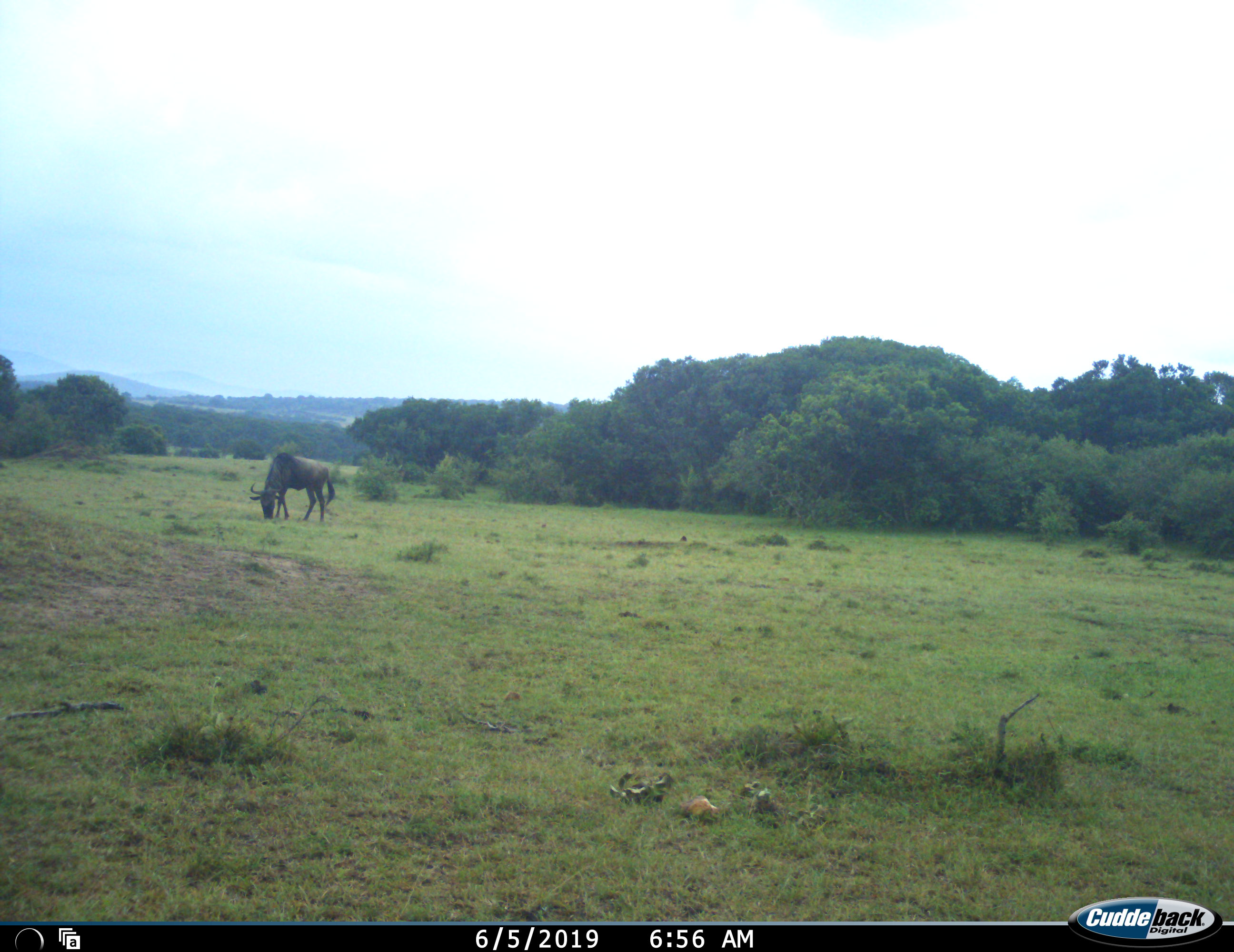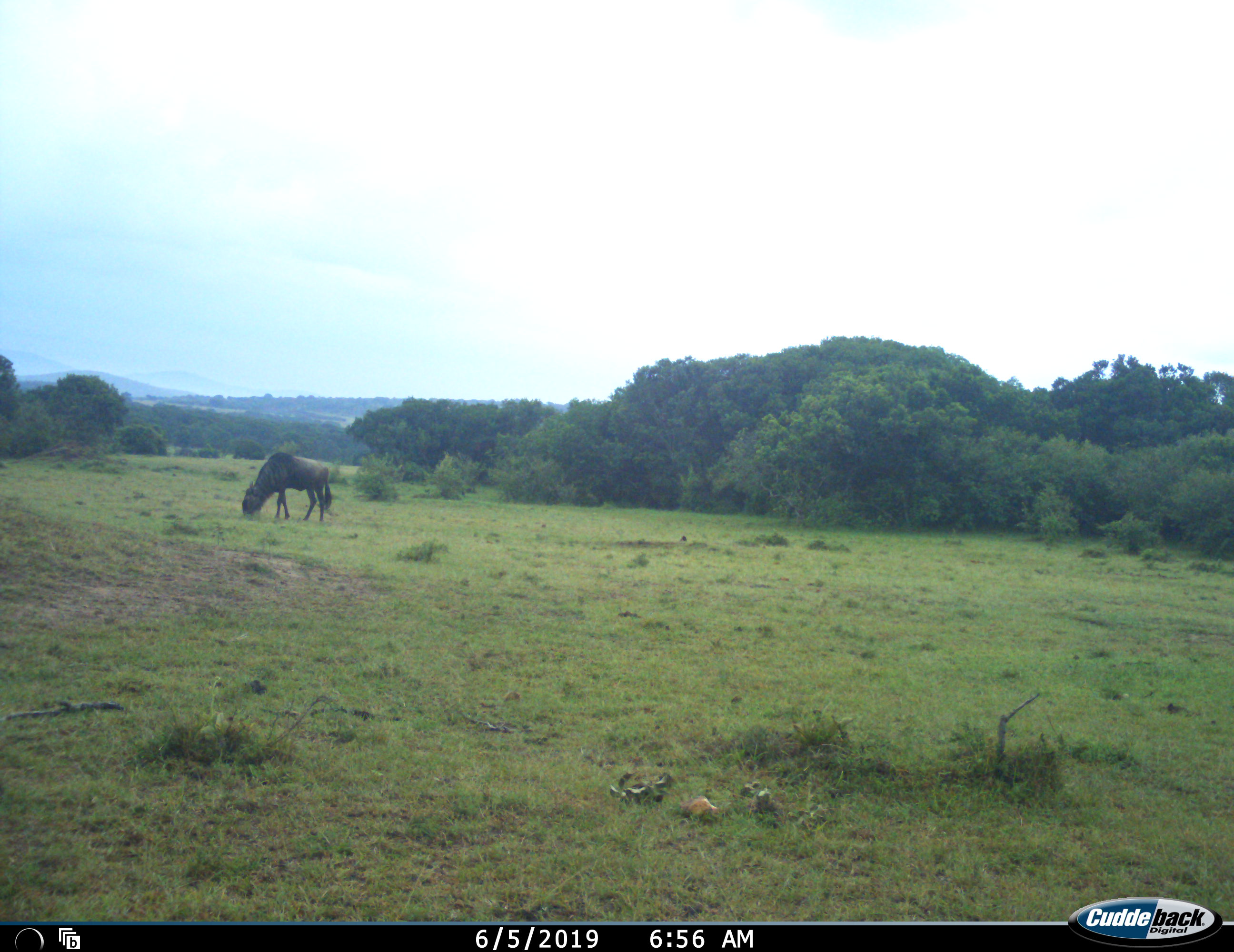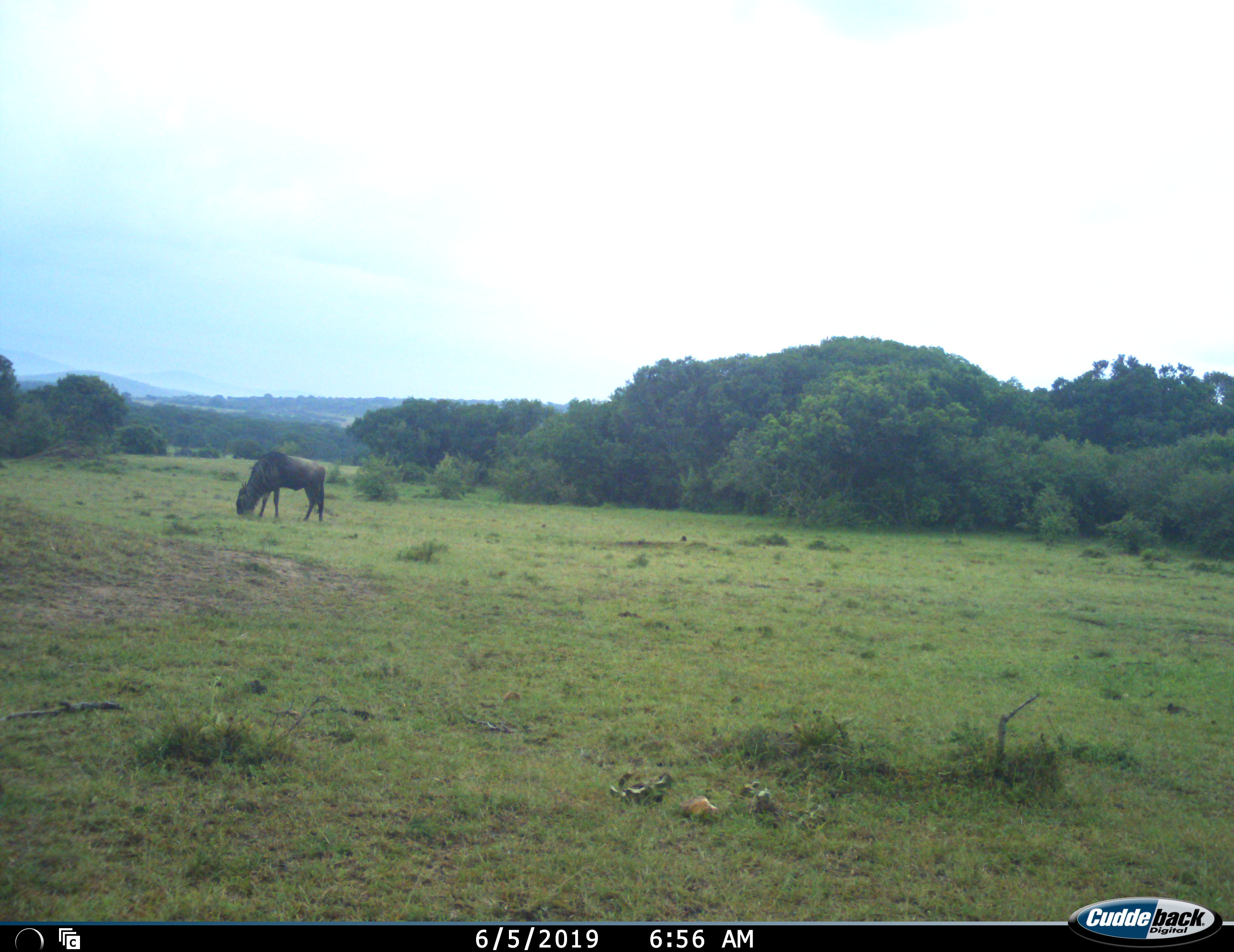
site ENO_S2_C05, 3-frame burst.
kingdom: Animalia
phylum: Chordata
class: Mammalia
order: Artiodactyla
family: Bovidae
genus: Connochaetes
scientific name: Connochaetes taurinus taurinus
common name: blue wildebeest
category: wildebeestblue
Wildebeestblue (blue wildebeest) (Connochaetes taurinus taurinus), count 1. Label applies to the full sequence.